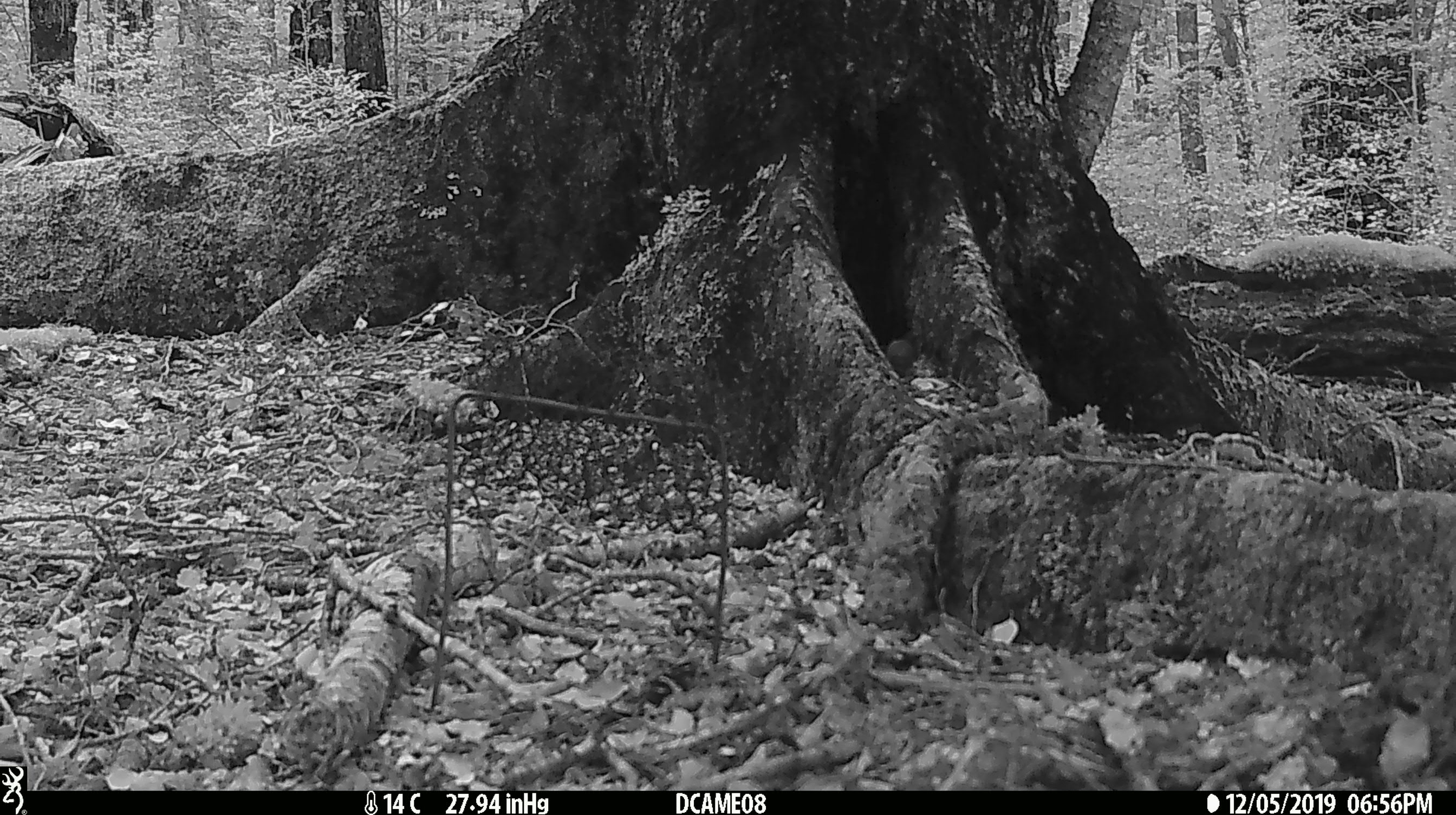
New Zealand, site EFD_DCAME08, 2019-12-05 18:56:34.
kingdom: Animalia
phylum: Chordata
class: Mammalia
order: Rodentia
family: Muridae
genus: Mus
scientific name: Mus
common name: mouse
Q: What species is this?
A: Mouse (Mus).